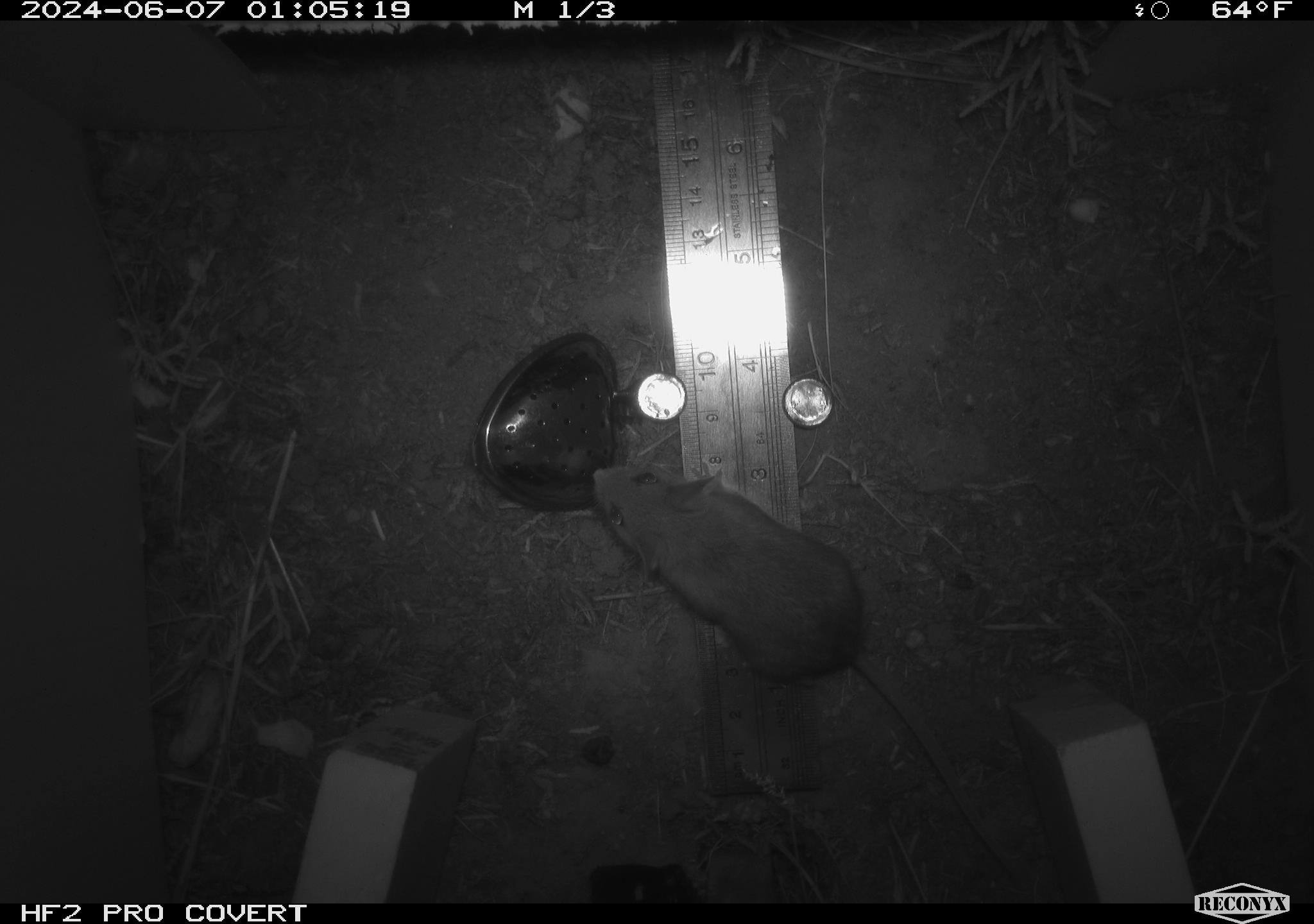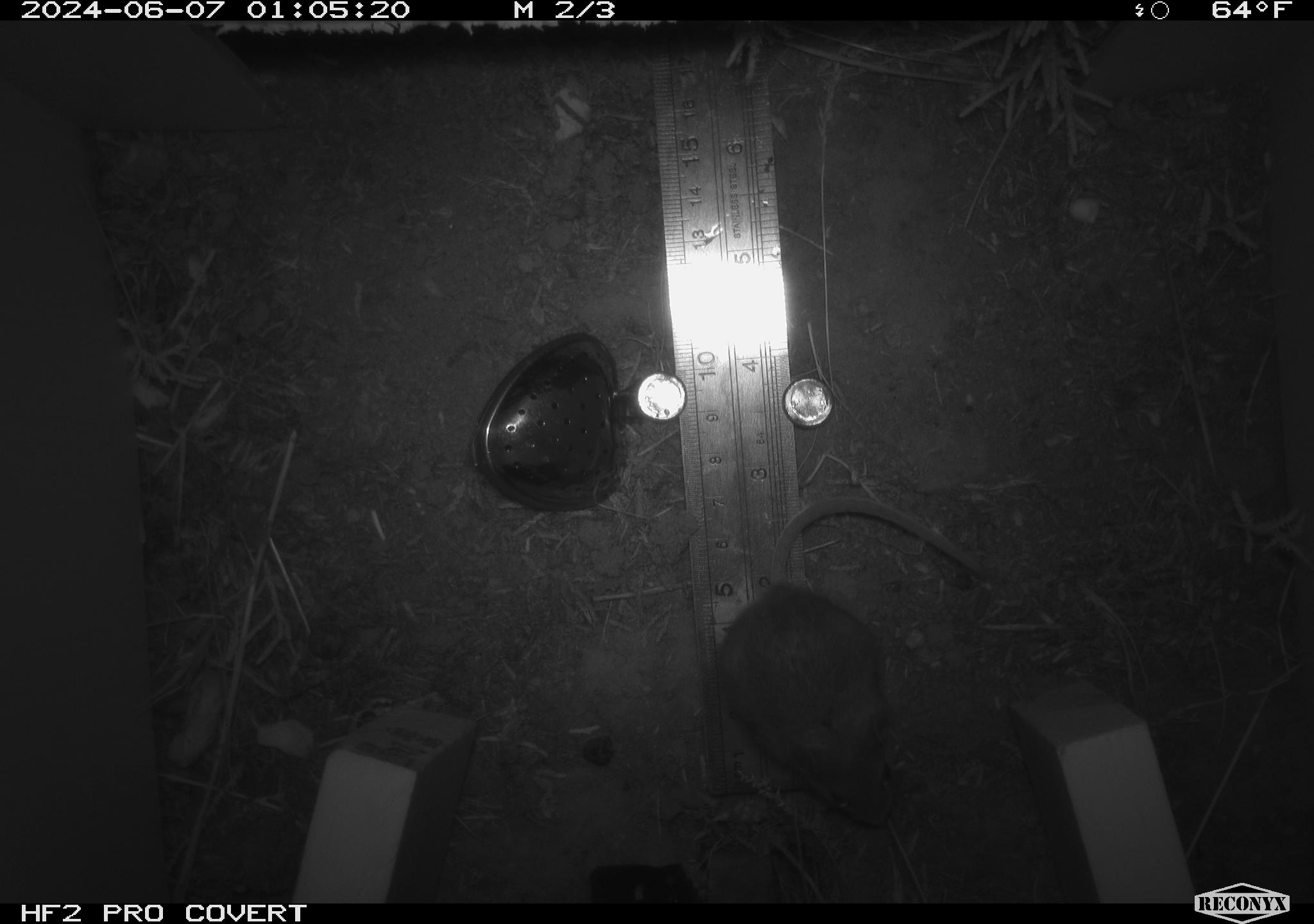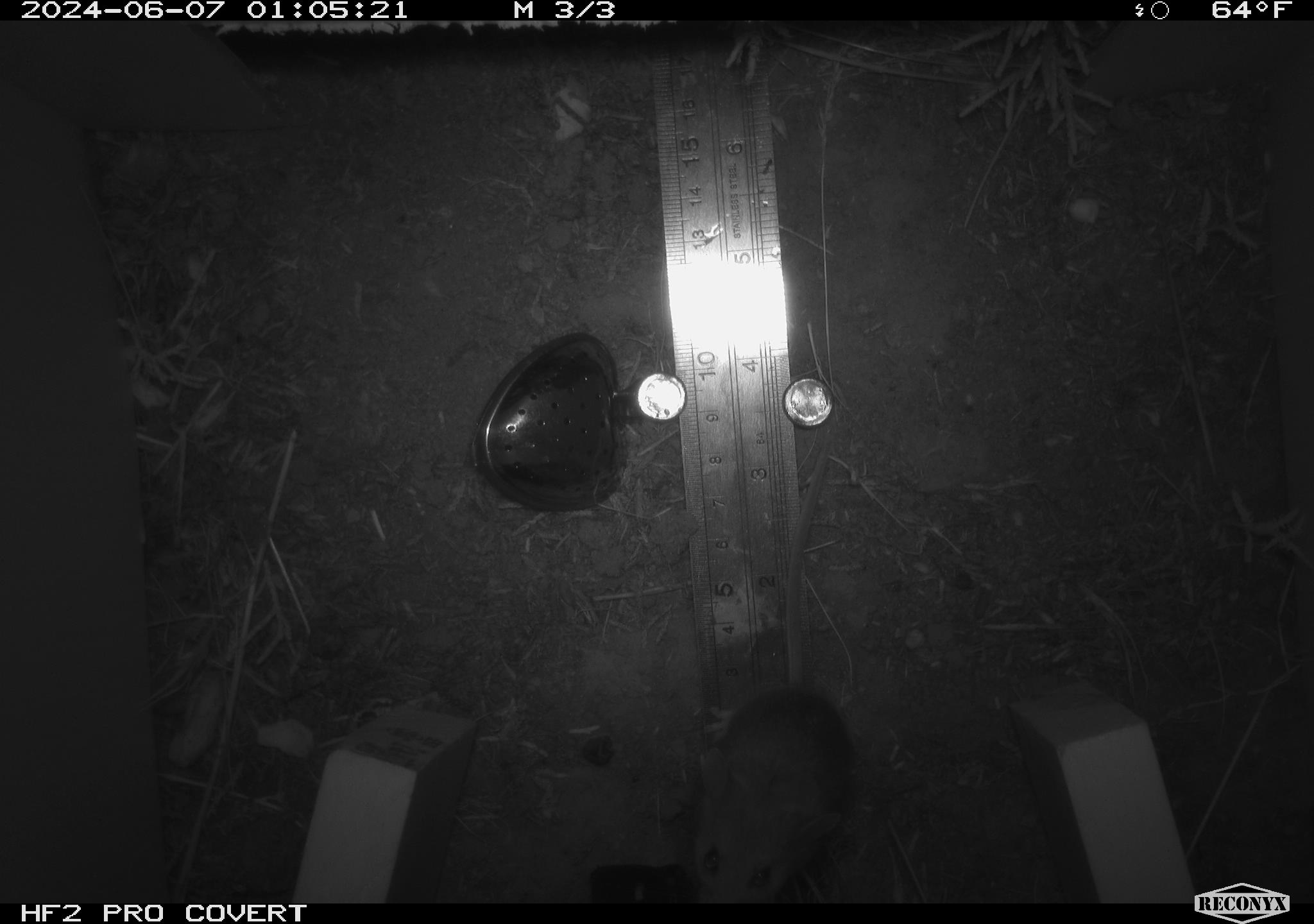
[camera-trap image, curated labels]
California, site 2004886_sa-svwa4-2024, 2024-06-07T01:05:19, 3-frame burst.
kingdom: Animalia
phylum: Chordata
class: Mammalia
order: Rodentia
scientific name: Rodentia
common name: mouse species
Mouse species (Rodentia).